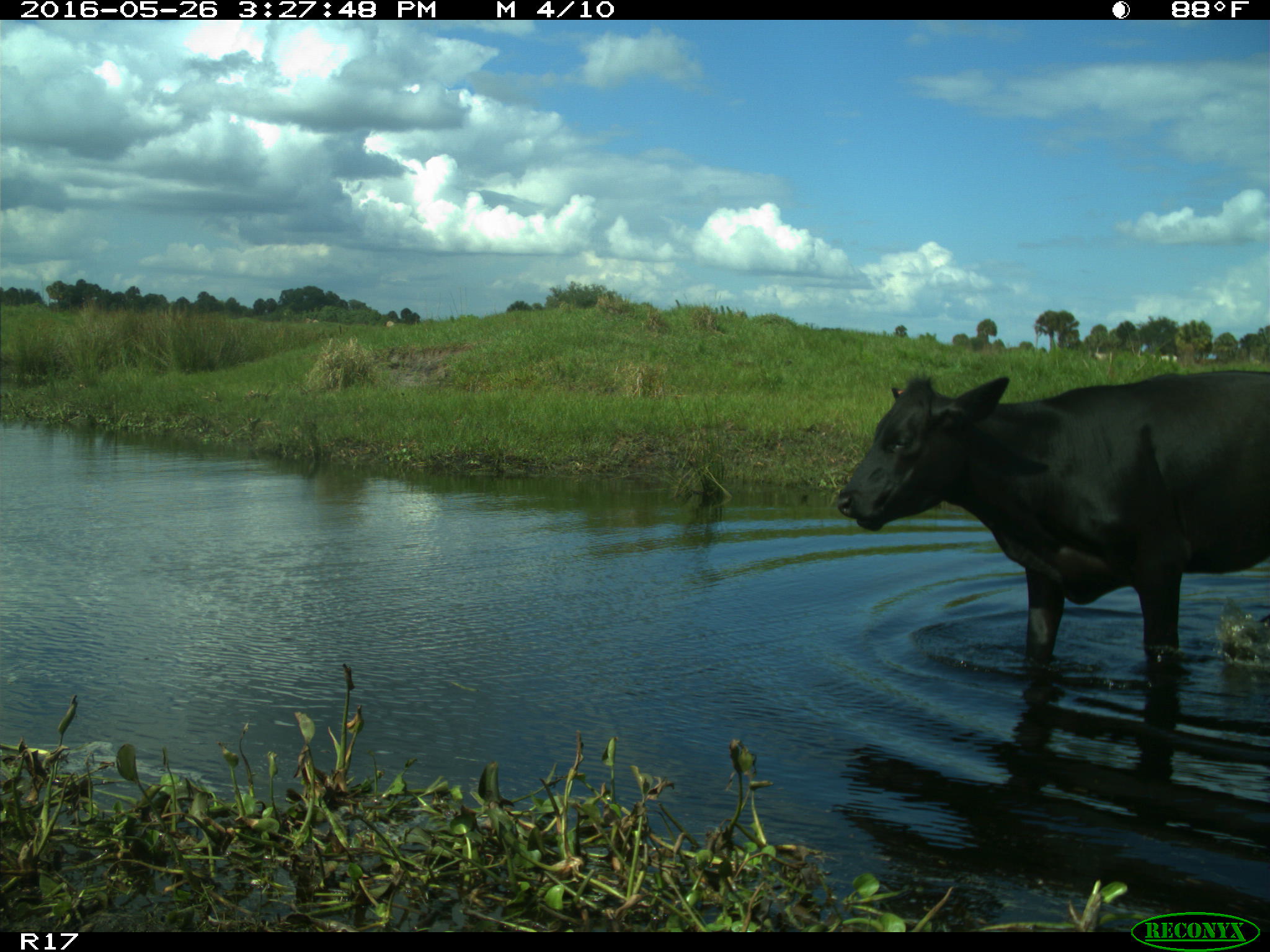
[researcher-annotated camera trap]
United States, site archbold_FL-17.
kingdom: Animalia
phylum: Chordata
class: Mammalia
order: Artiodactyla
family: Bovidae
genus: Bos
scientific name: Bos taurus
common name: domestic cow